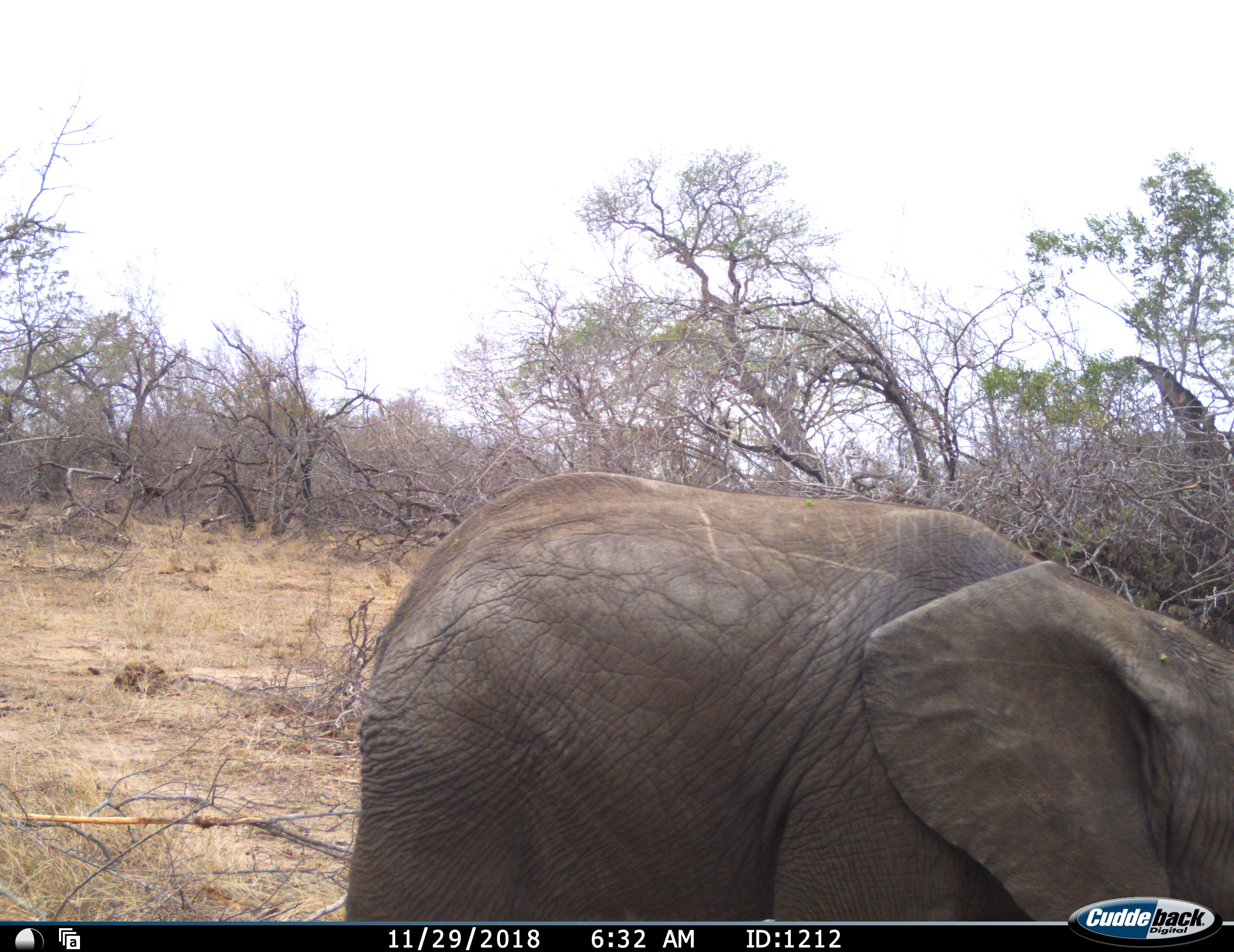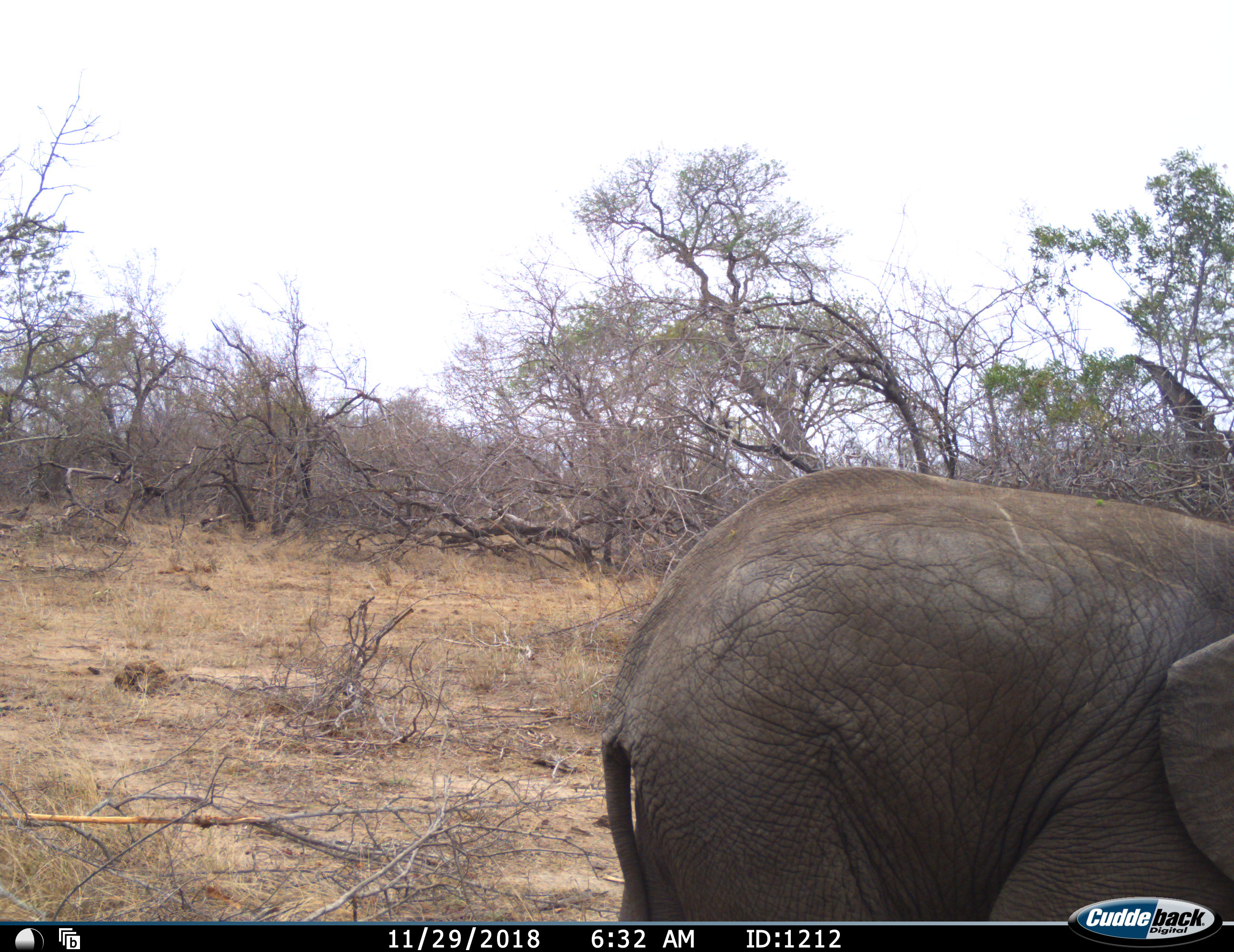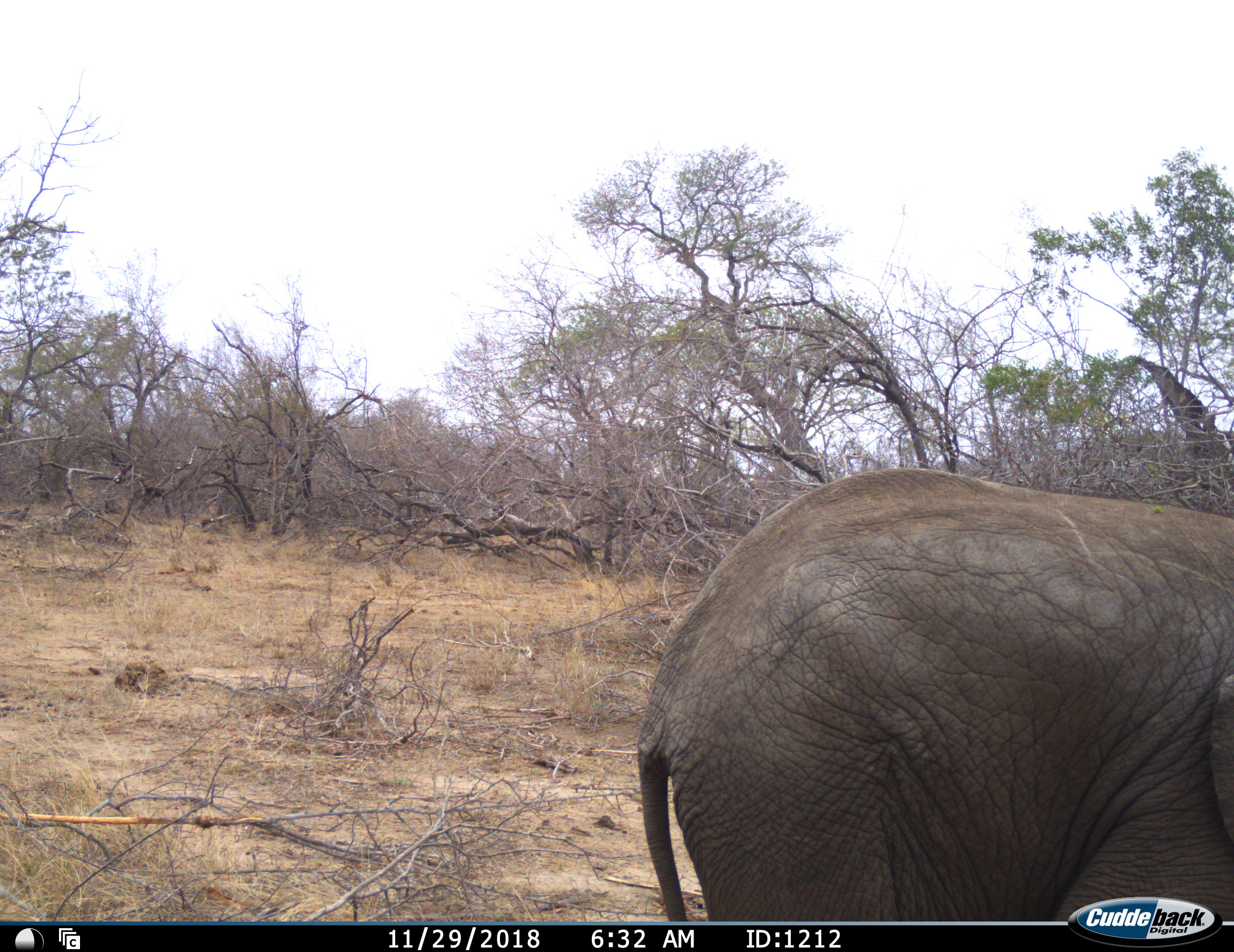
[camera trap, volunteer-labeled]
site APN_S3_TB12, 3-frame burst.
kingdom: Animalia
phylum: Chordata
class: Mammalia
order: Proboscidea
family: Elephantidae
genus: Loxodonta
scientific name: Loxodonta africana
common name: african bush elephant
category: elephant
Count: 1.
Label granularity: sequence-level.